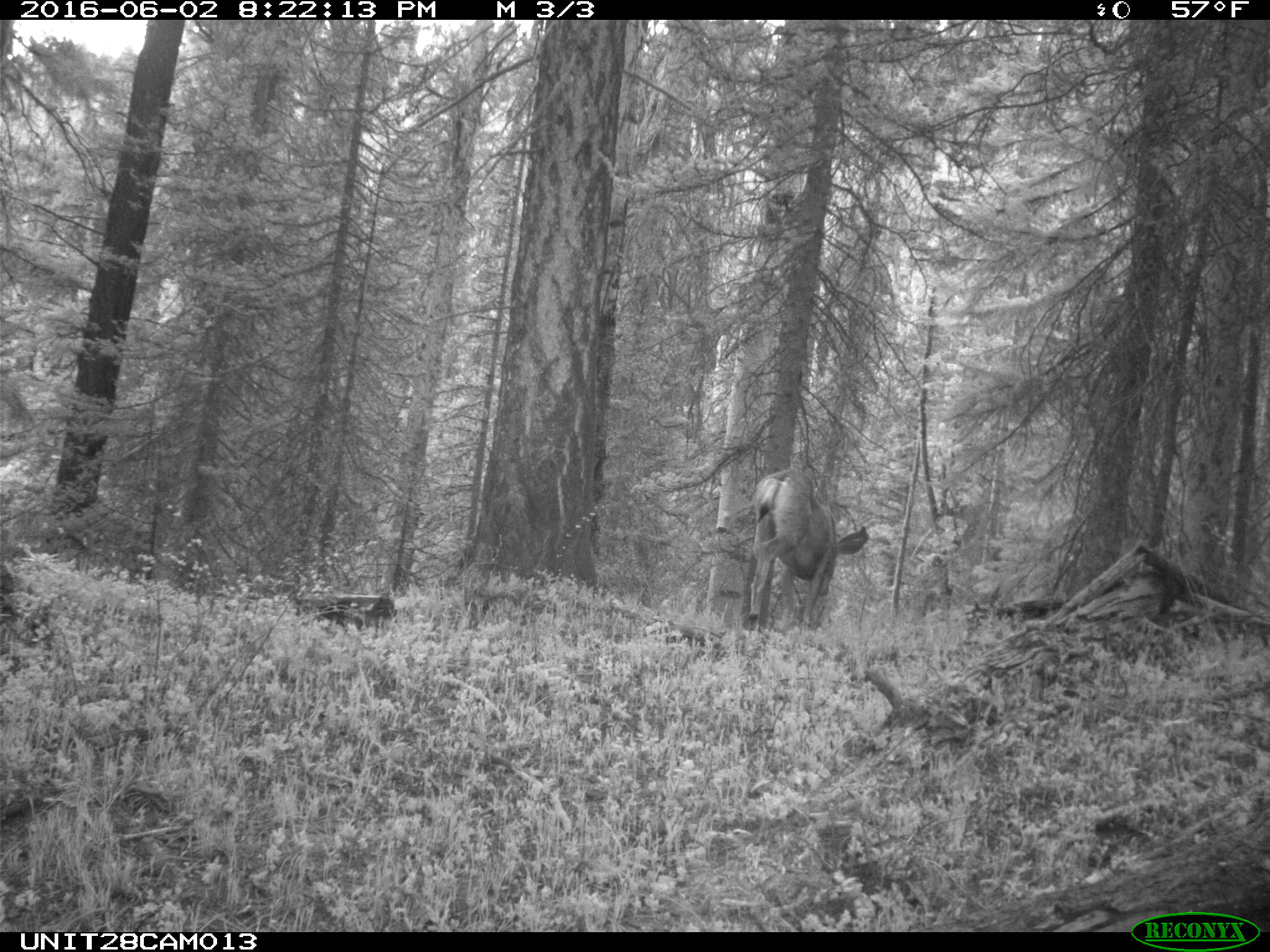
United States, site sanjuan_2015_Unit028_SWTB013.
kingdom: Animalia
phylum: Chordata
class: Mammalia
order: Artiodactyla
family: Cervidae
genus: Odocoileus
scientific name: Odocoileus hemionus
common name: mule deer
Odocoileus hemionus (mule deer).